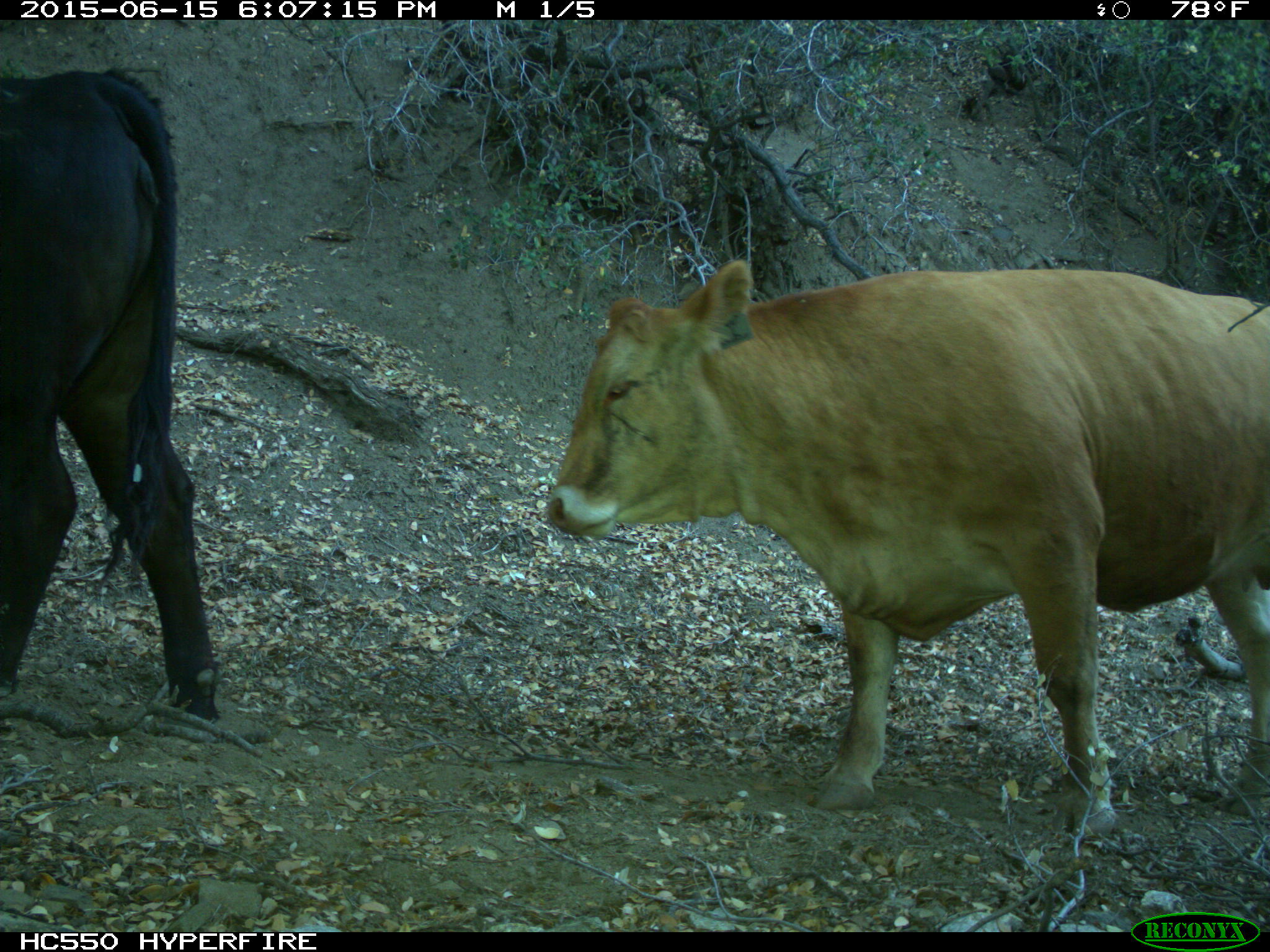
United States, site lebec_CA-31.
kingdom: Animalia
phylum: Chordata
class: Mammalia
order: Artiodactyla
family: Bovidae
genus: Bos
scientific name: Bos taurus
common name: domestic cow